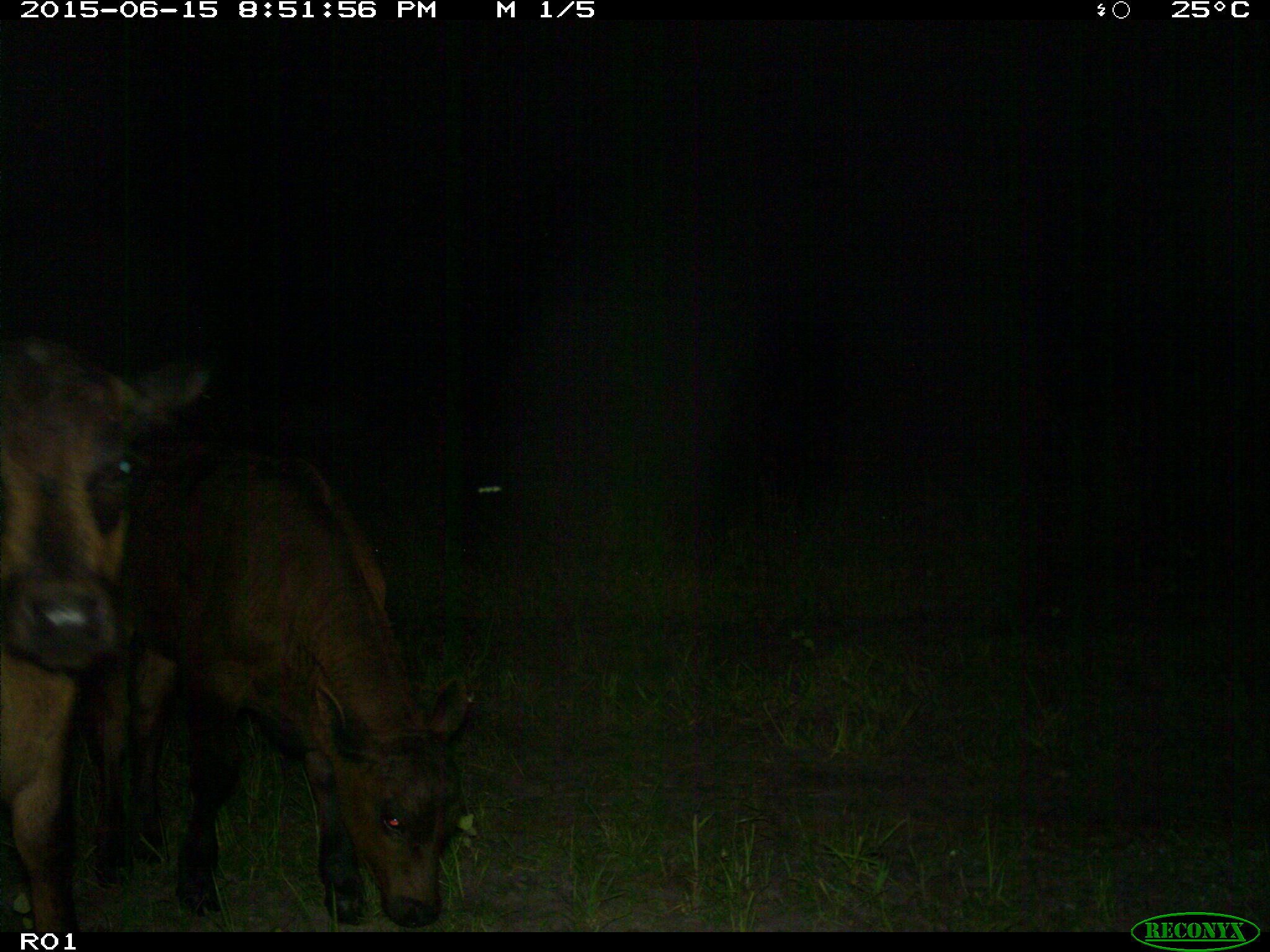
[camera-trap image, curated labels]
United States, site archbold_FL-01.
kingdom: Animalia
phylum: Chordata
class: Mammalia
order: Artiodactyla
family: Bovidae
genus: Bos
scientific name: Bos taurus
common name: domestic cow